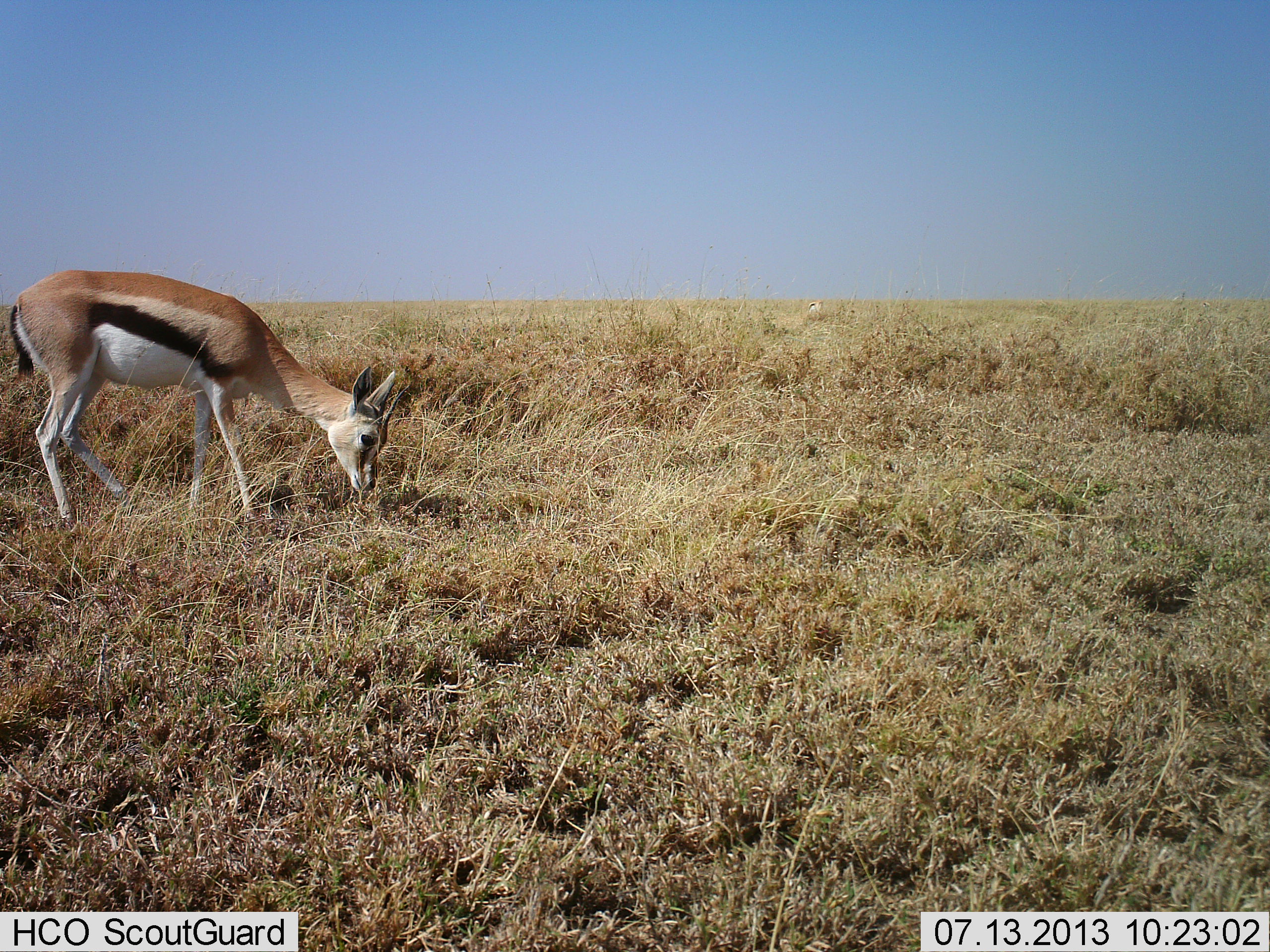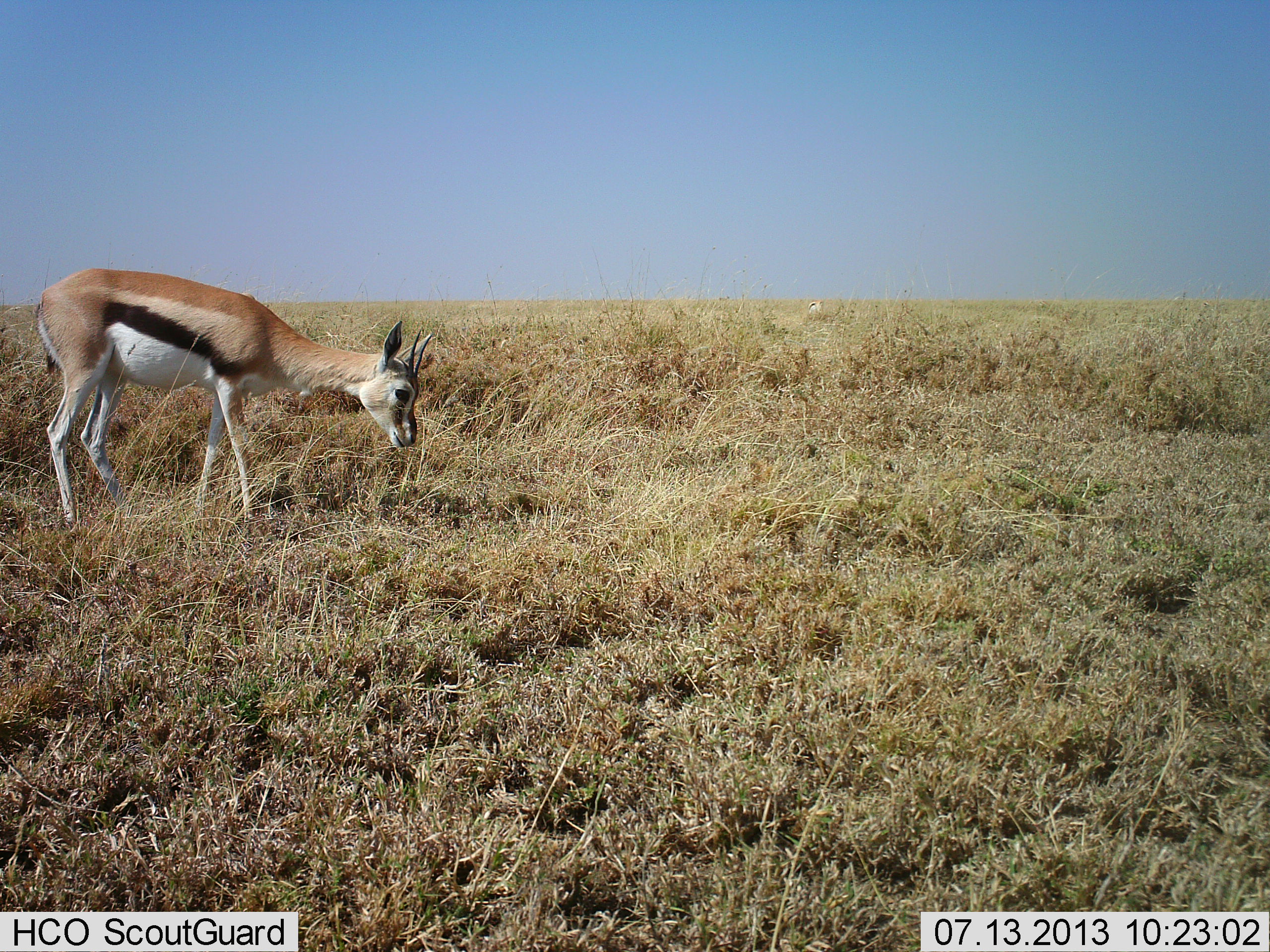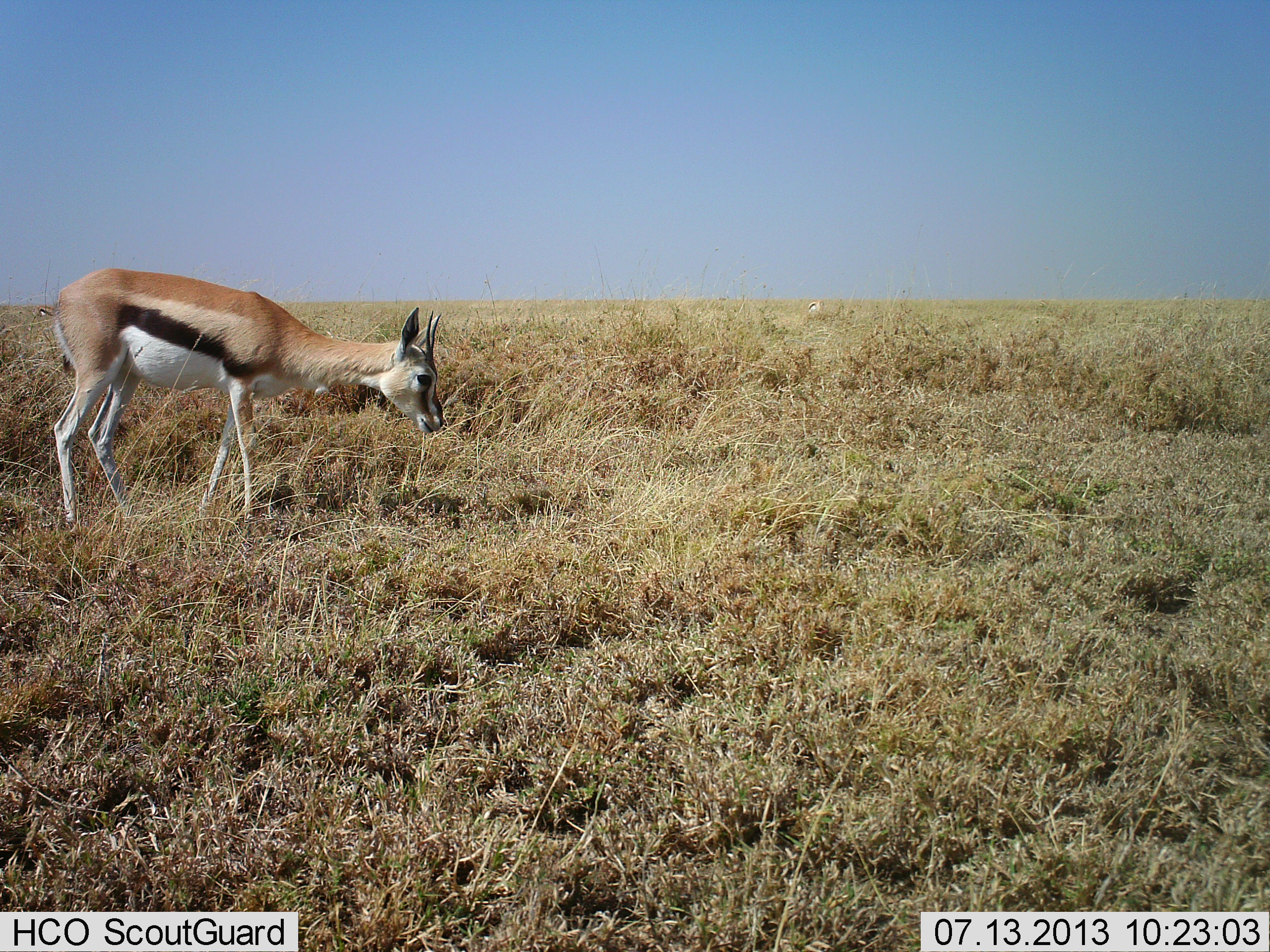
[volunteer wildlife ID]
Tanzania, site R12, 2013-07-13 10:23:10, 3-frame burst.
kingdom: Animalia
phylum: Chordata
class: Mammalia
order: Artiodactyla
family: Bovidae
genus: Eudorcas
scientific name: Eudorcas thomsonii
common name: thomson's gazelle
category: gazellethomsons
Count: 1.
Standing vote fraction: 36%.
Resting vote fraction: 5%.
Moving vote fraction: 0%.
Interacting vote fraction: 0%.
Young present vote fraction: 0%.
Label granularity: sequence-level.